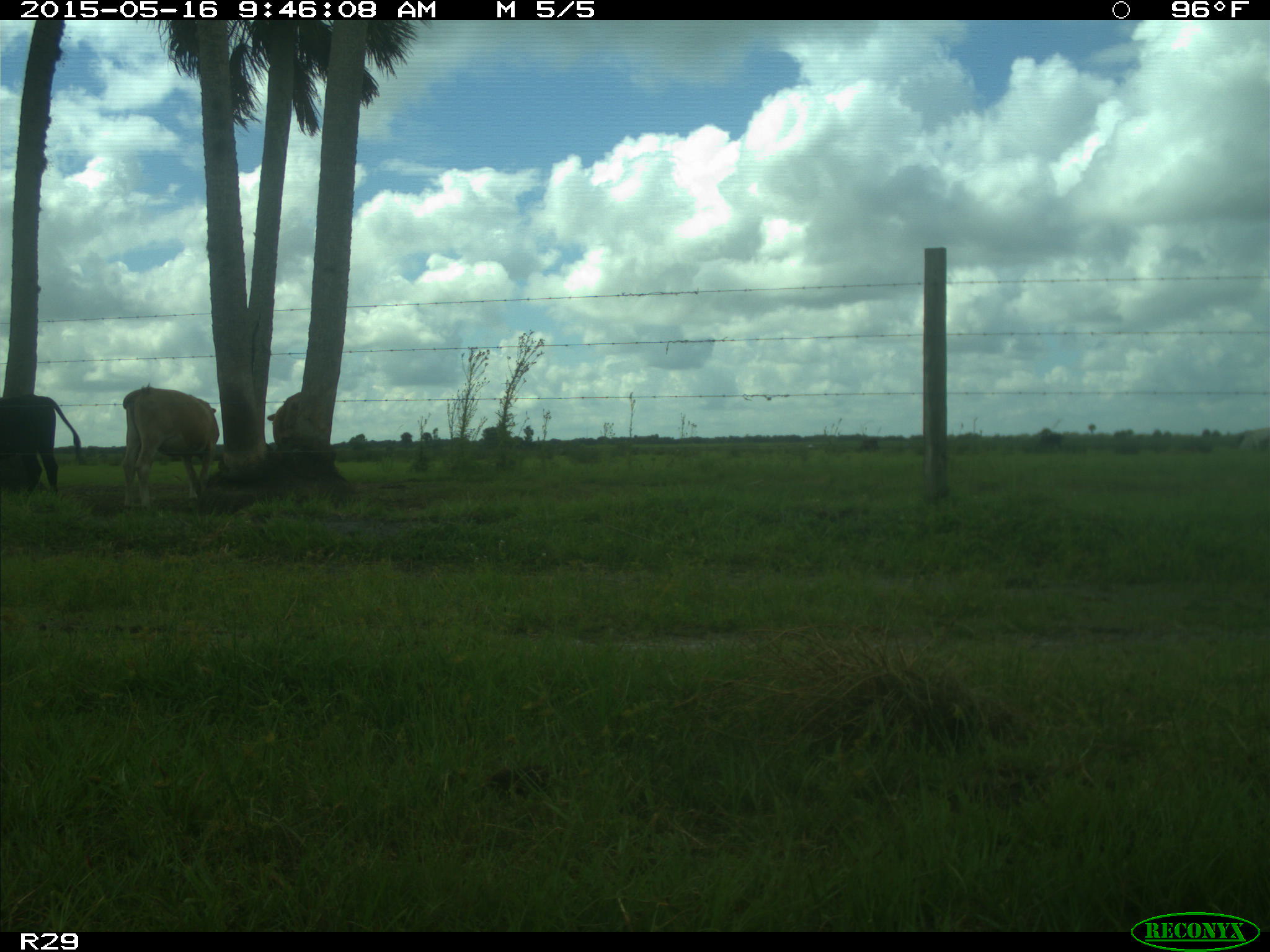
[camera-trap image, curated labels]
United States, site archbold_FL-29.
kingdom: Animalia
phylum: Chordata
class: Mammalia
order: Artiodactyla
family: Bovidae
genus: Bos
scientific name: Bos taurus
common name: domestic cow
Bos taurus (domestic cow).